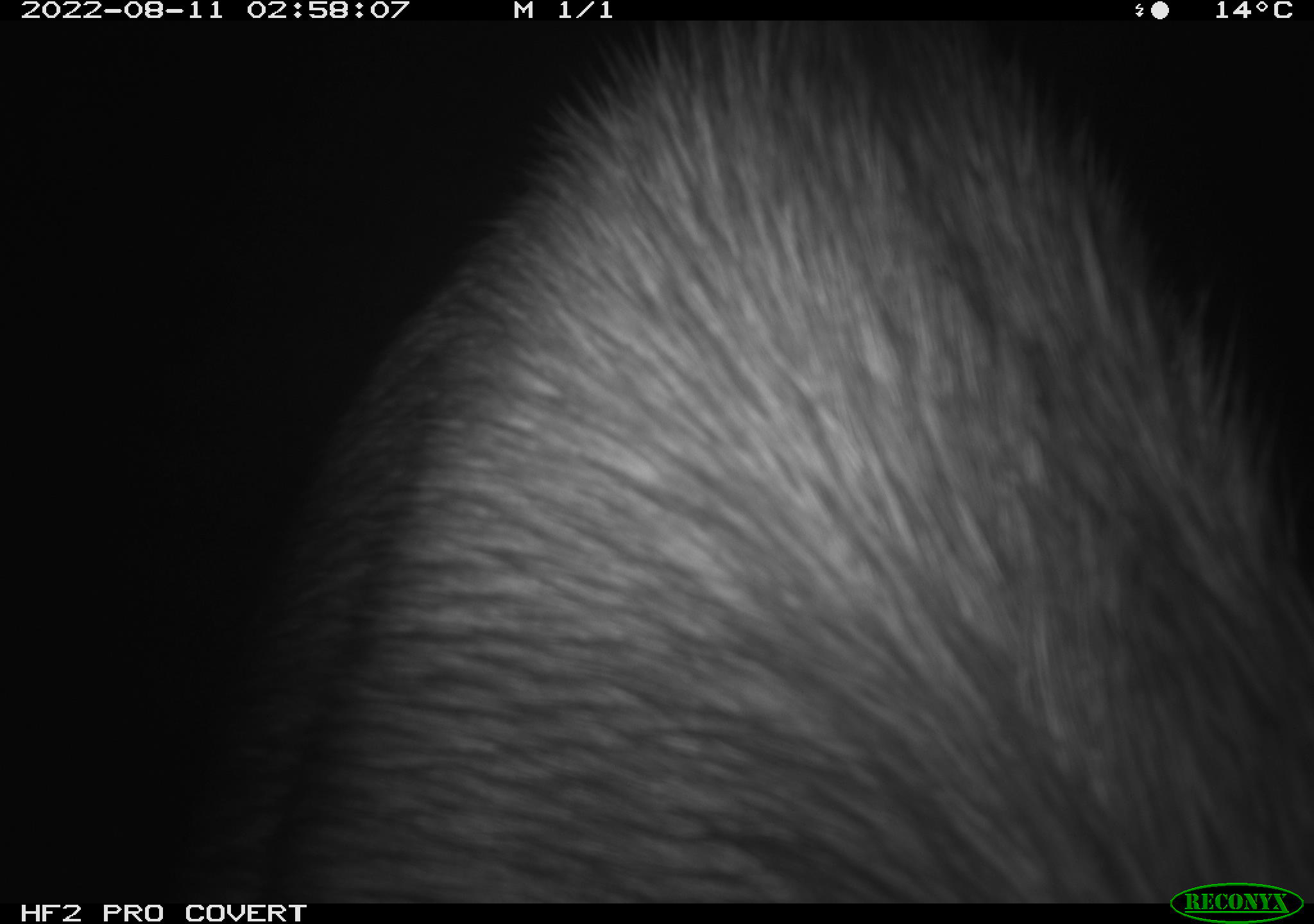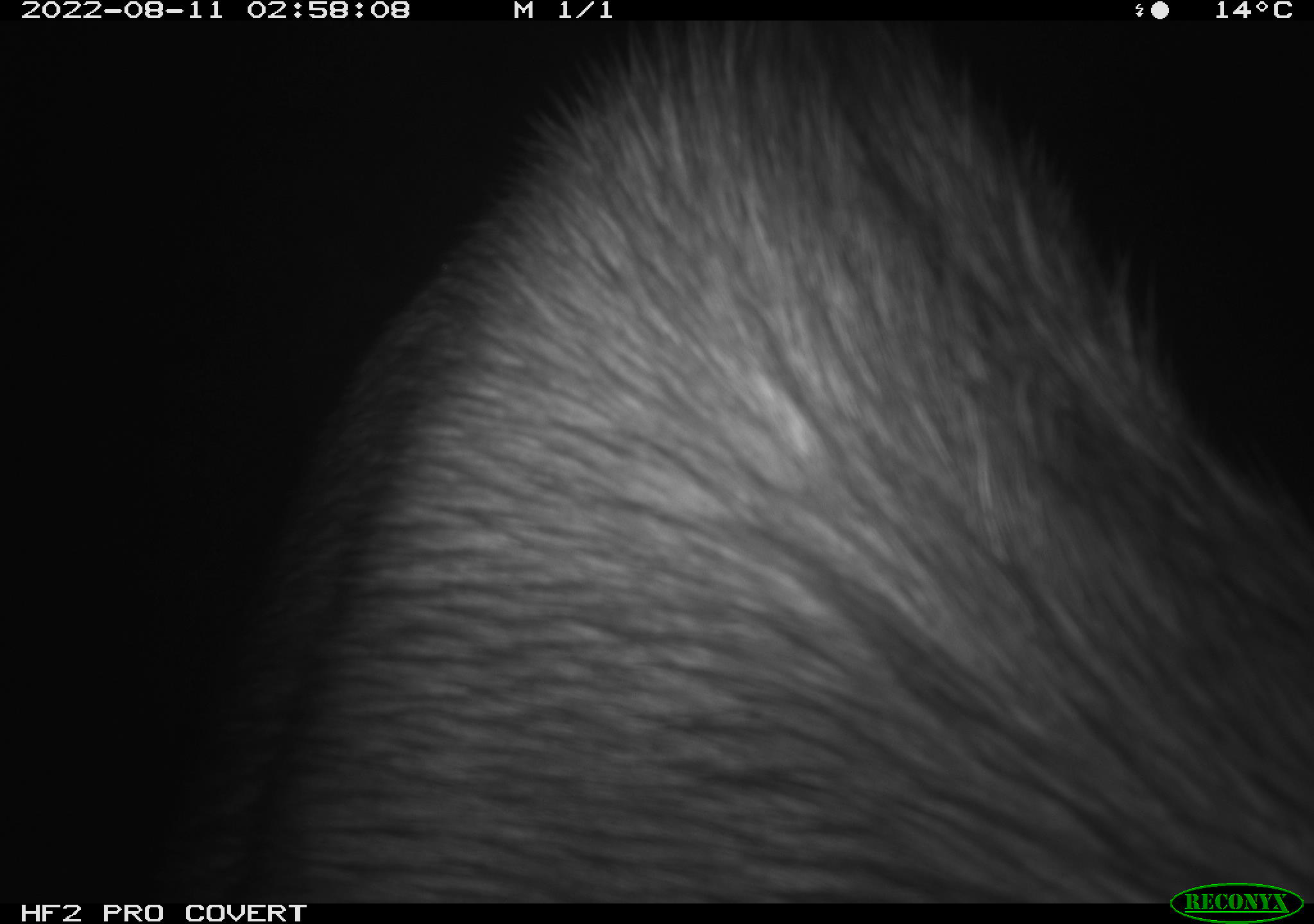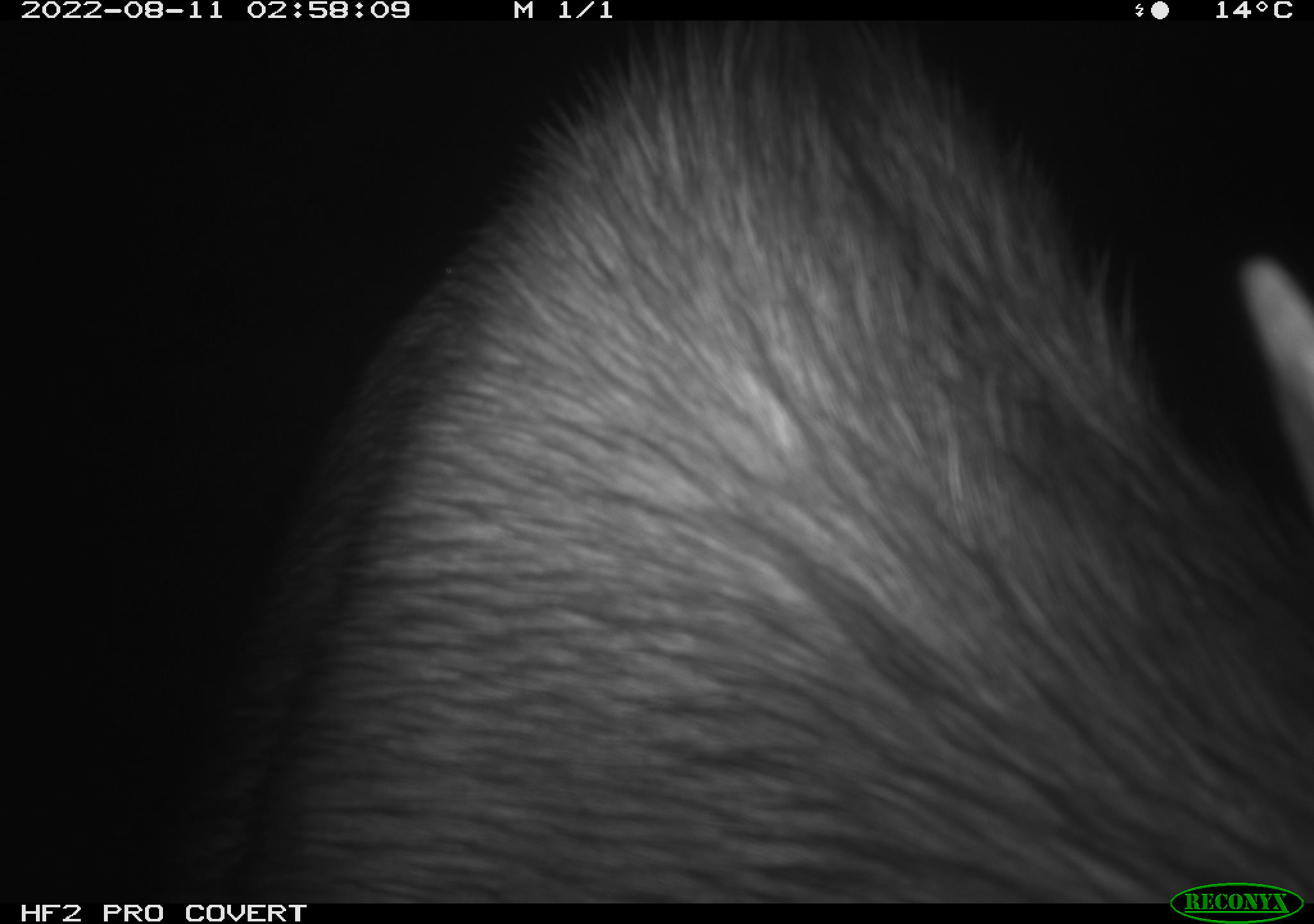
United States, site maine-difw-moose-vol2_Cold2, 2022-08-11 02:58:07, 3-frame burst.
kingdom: Animalia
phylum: Chordata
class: Mammalia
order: Artiodactyla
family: Cervidae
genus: Alces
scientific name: Alces alces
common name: moose